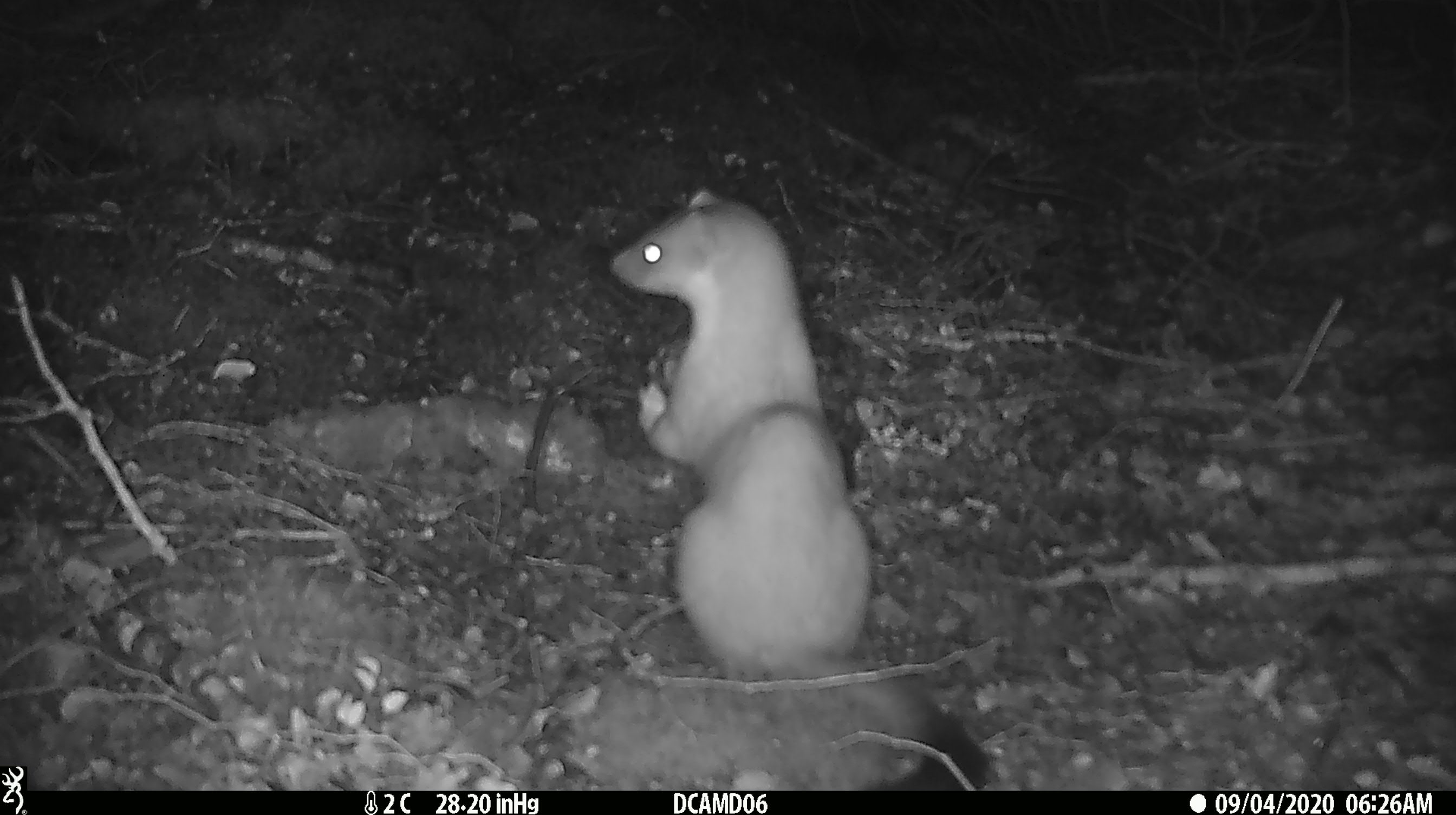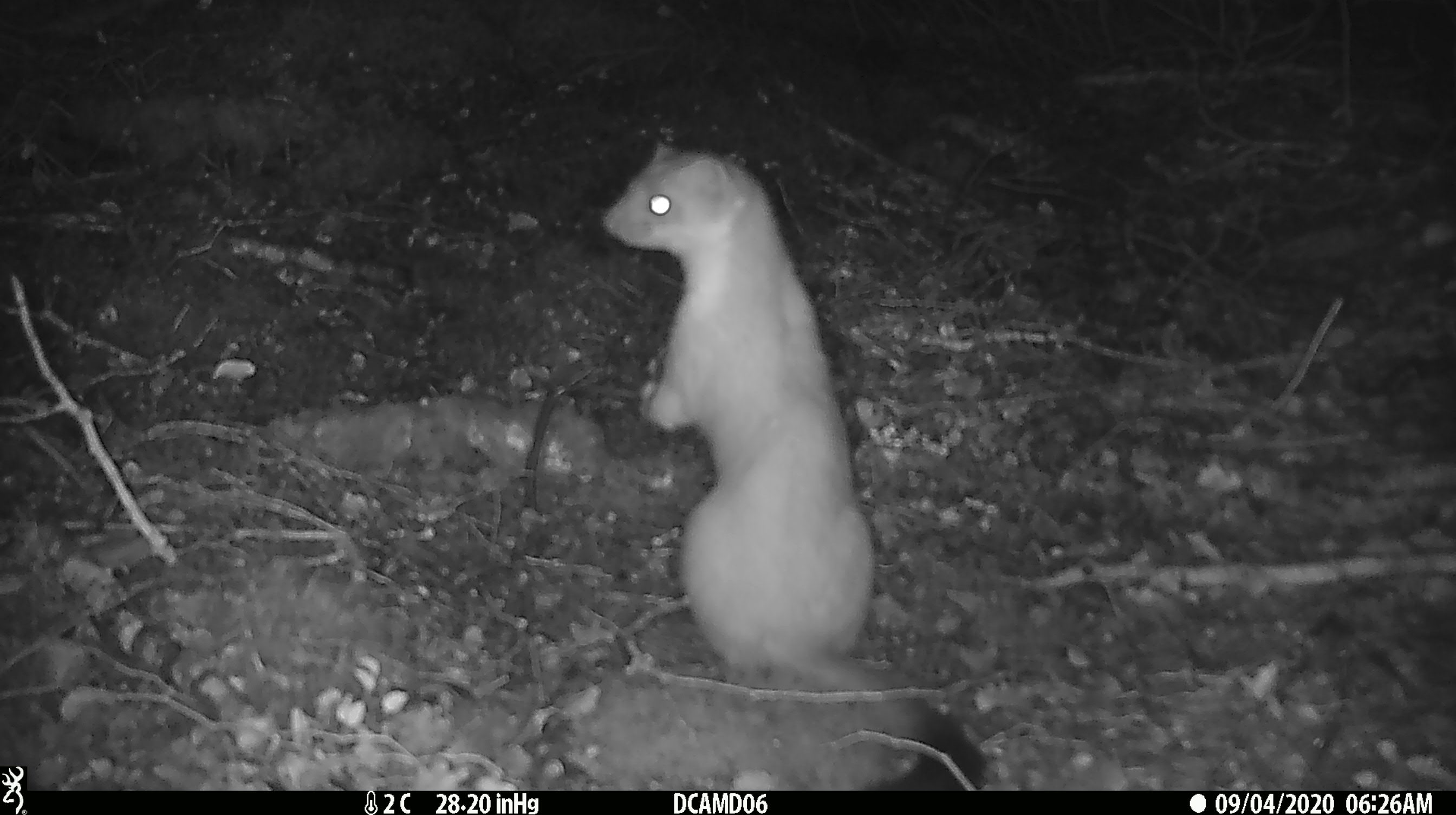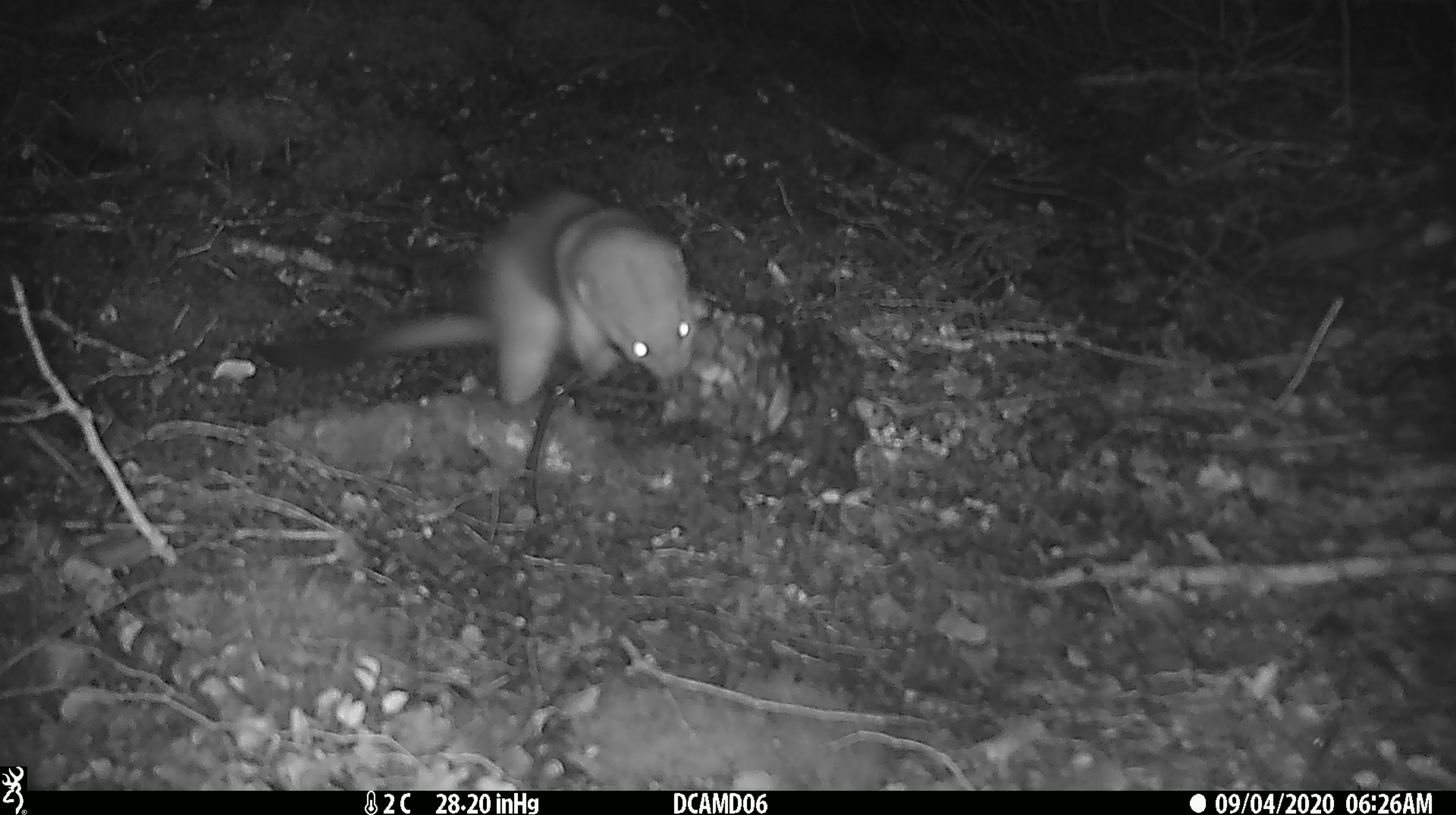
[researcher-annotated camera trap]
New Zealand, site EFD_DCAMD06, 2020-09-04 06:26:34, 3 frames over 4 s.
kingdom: Animalia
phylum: Chordata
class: Mammalia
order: Carnivora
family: Mustelidae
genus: Mustela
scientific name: Mustela erminea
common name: stoat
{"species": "stoat (Mustela erminea)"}